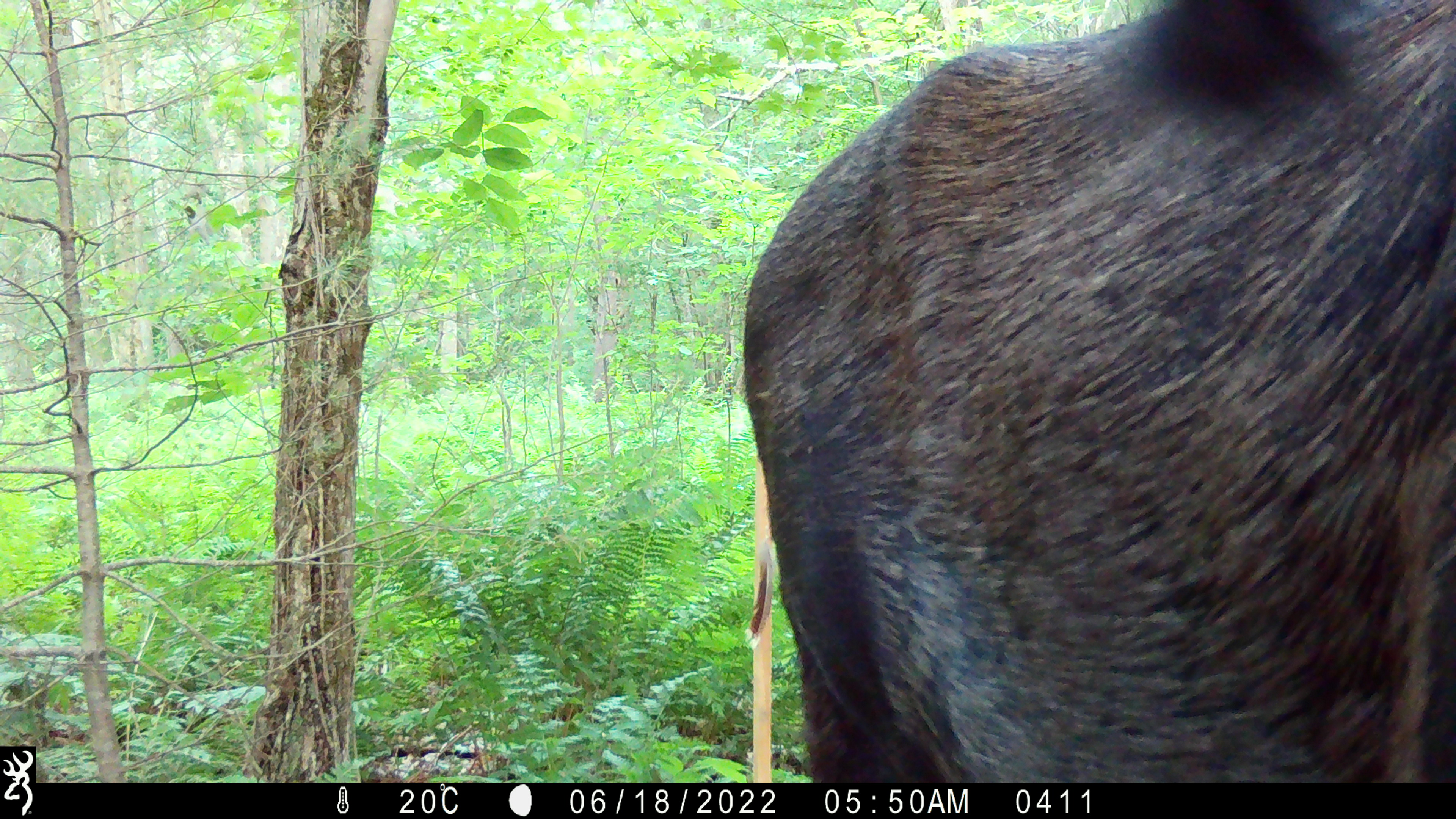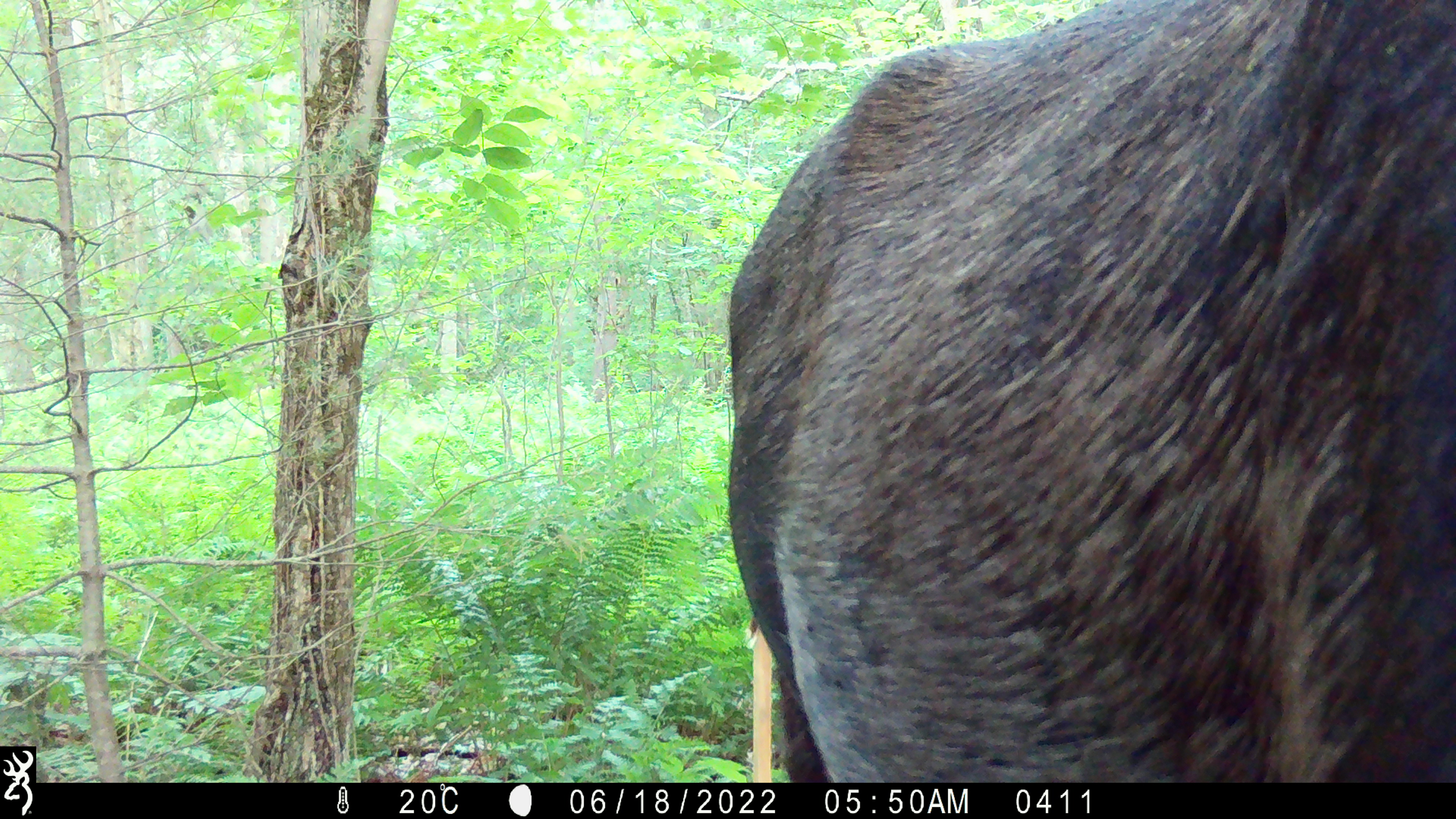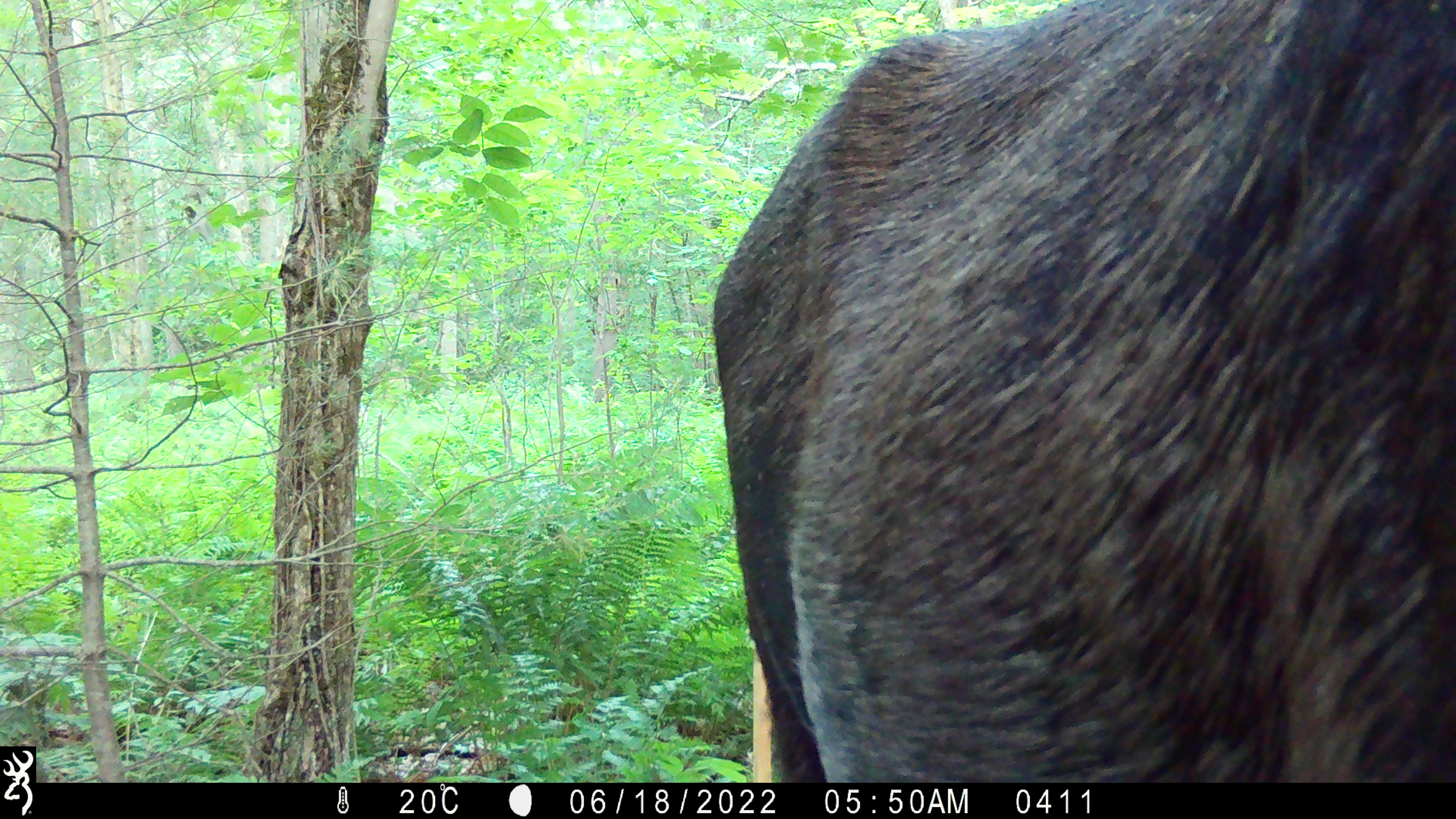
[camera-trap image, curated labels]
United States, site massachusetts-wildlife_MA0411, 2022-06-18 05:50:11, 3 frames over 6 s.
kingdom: Animalia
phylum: Chordata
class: Mammalia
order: Artiodactyla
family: Cervidae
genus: Alces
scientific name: Alces alces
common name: moose